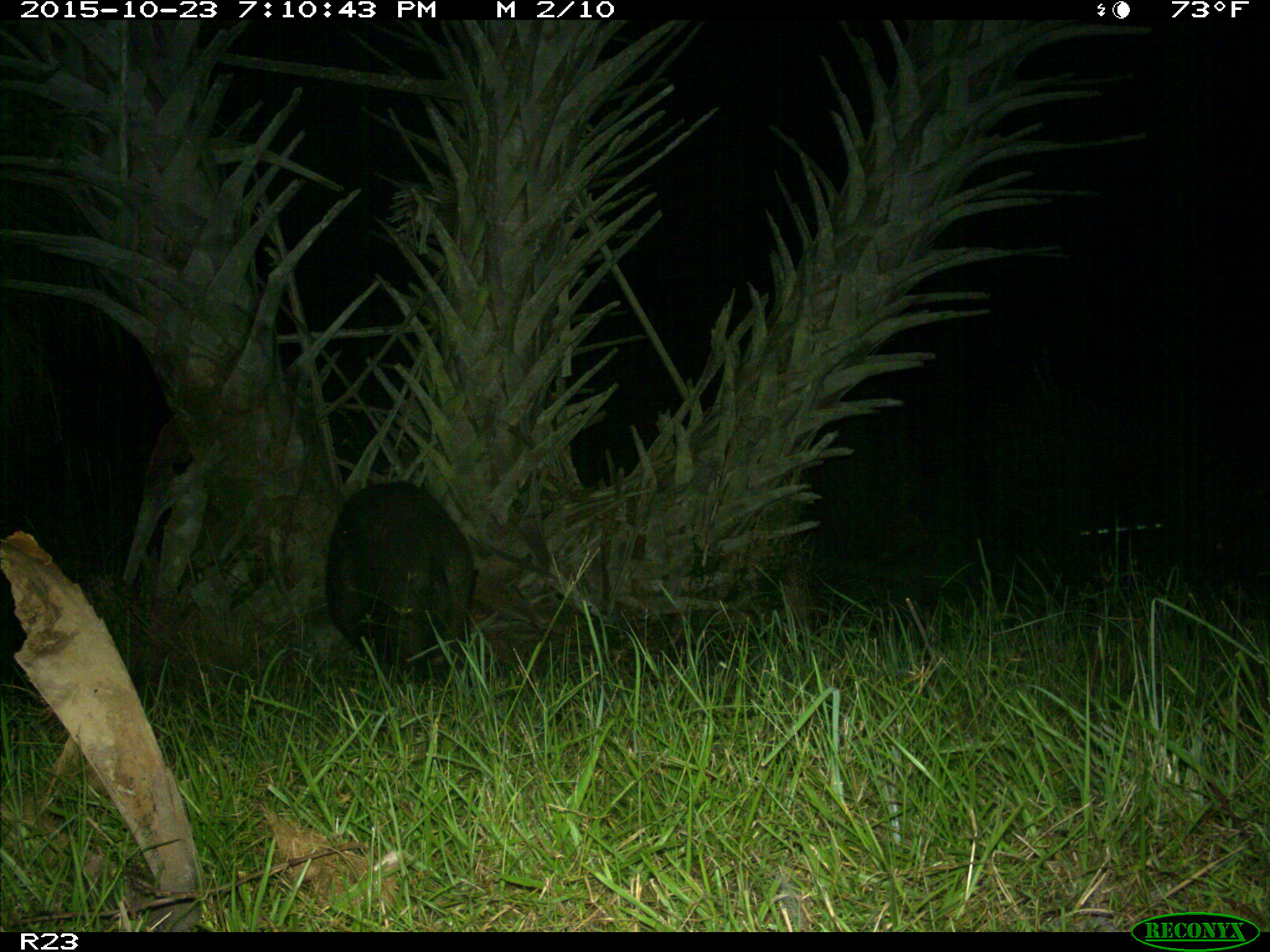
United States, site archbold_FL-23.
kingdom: Animalia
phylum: Chordata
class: Mammalia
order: Artiodactyla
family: Suidae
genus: Sus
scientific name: Sus scrofa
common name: wild boar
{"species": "Sus scrofa (wild boar)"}